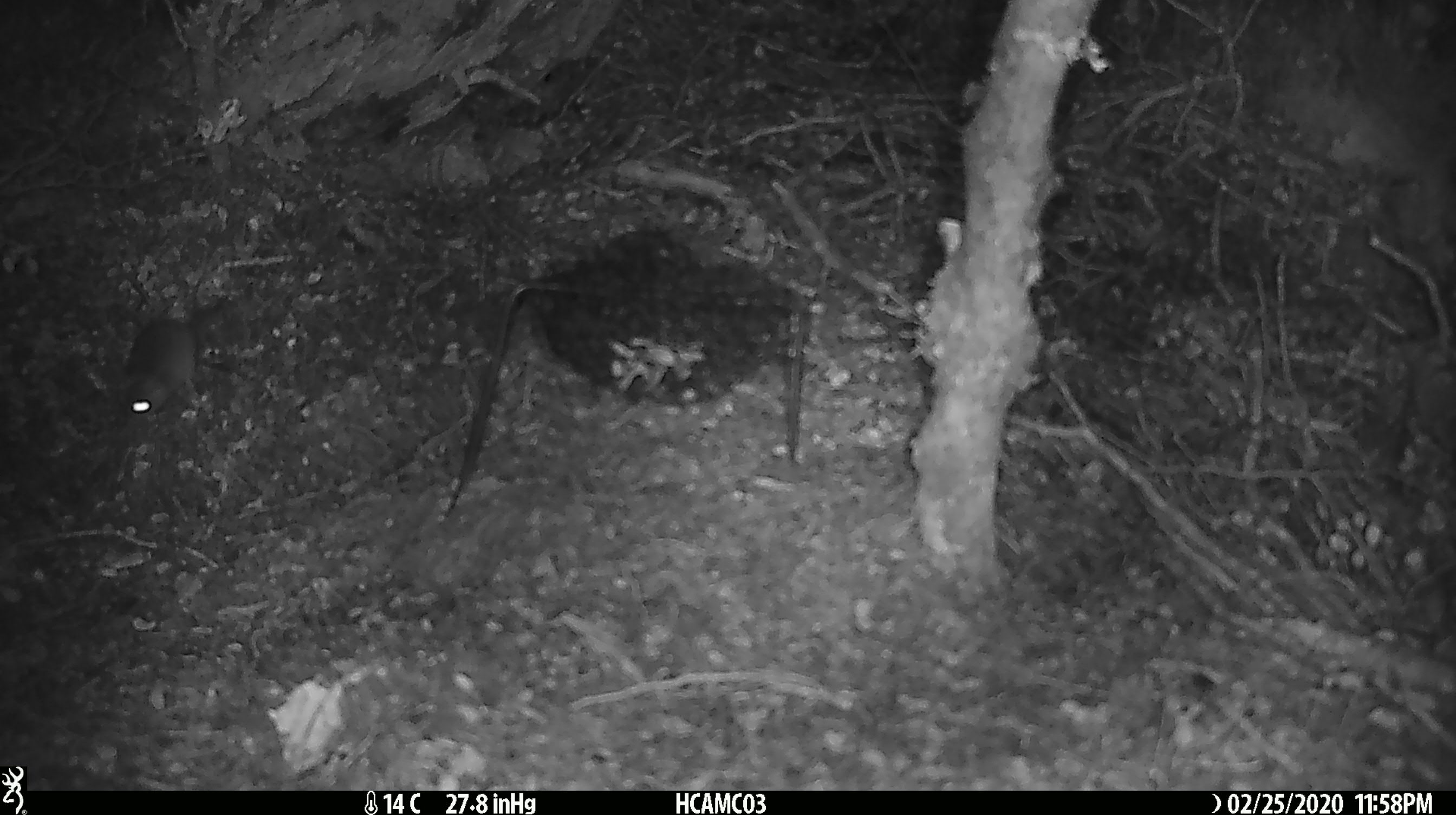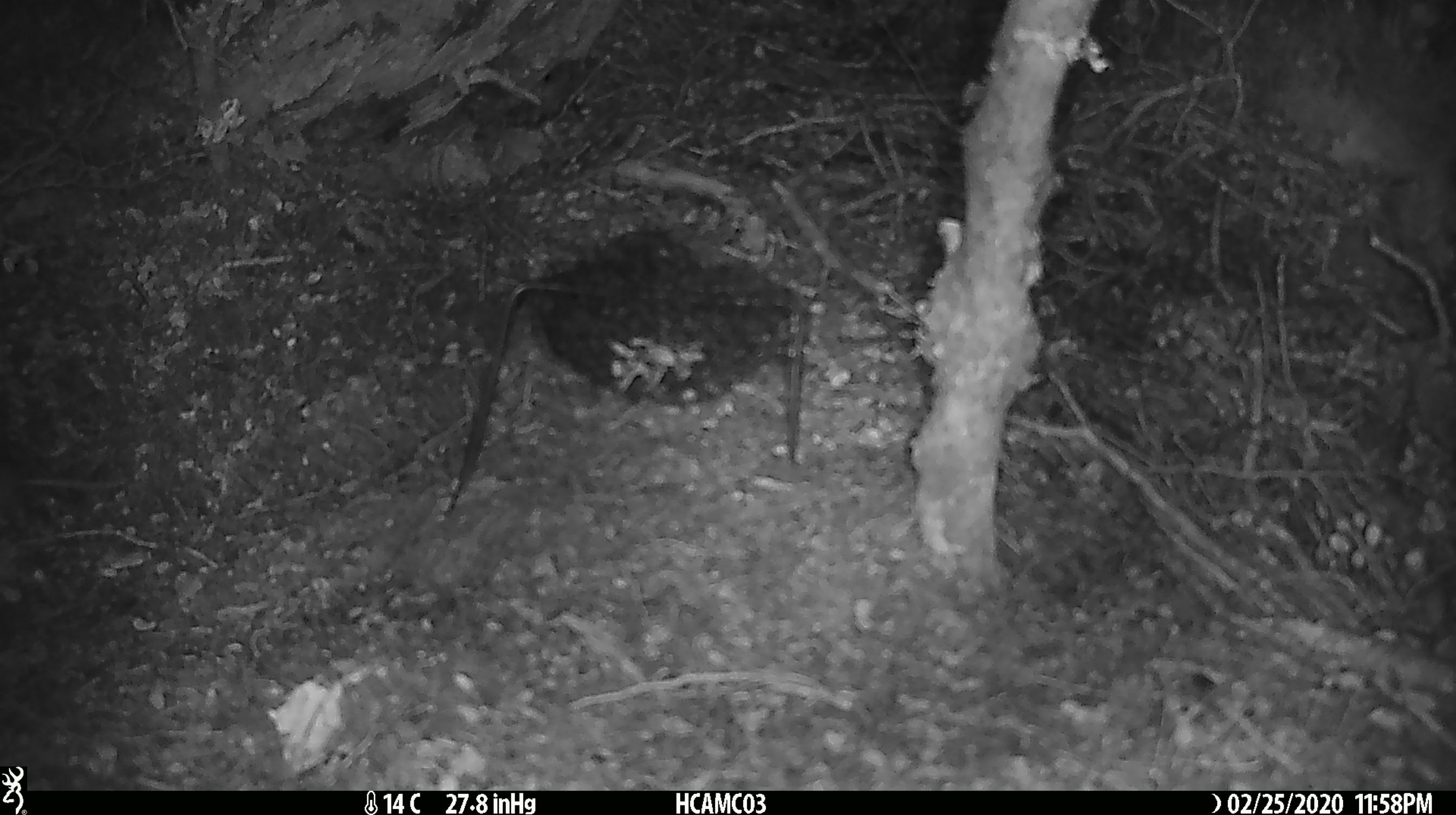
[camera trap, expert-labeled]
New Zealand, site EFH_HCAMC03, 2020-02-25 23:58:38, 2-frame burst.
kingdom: Animalia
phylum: Chordata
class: Mammalia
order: Rodentia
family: Muridae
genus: Mus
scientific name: Mus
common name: mouse